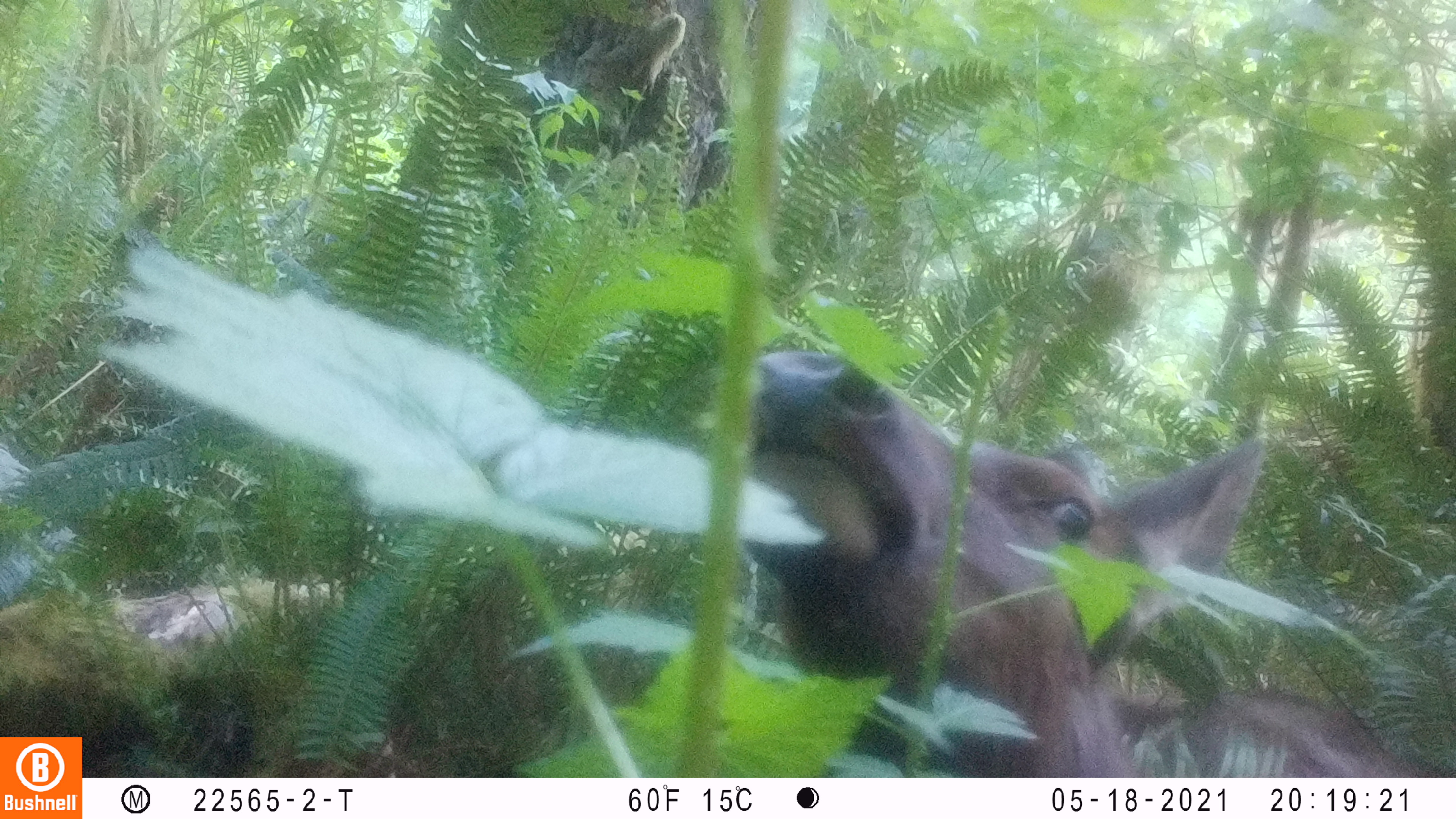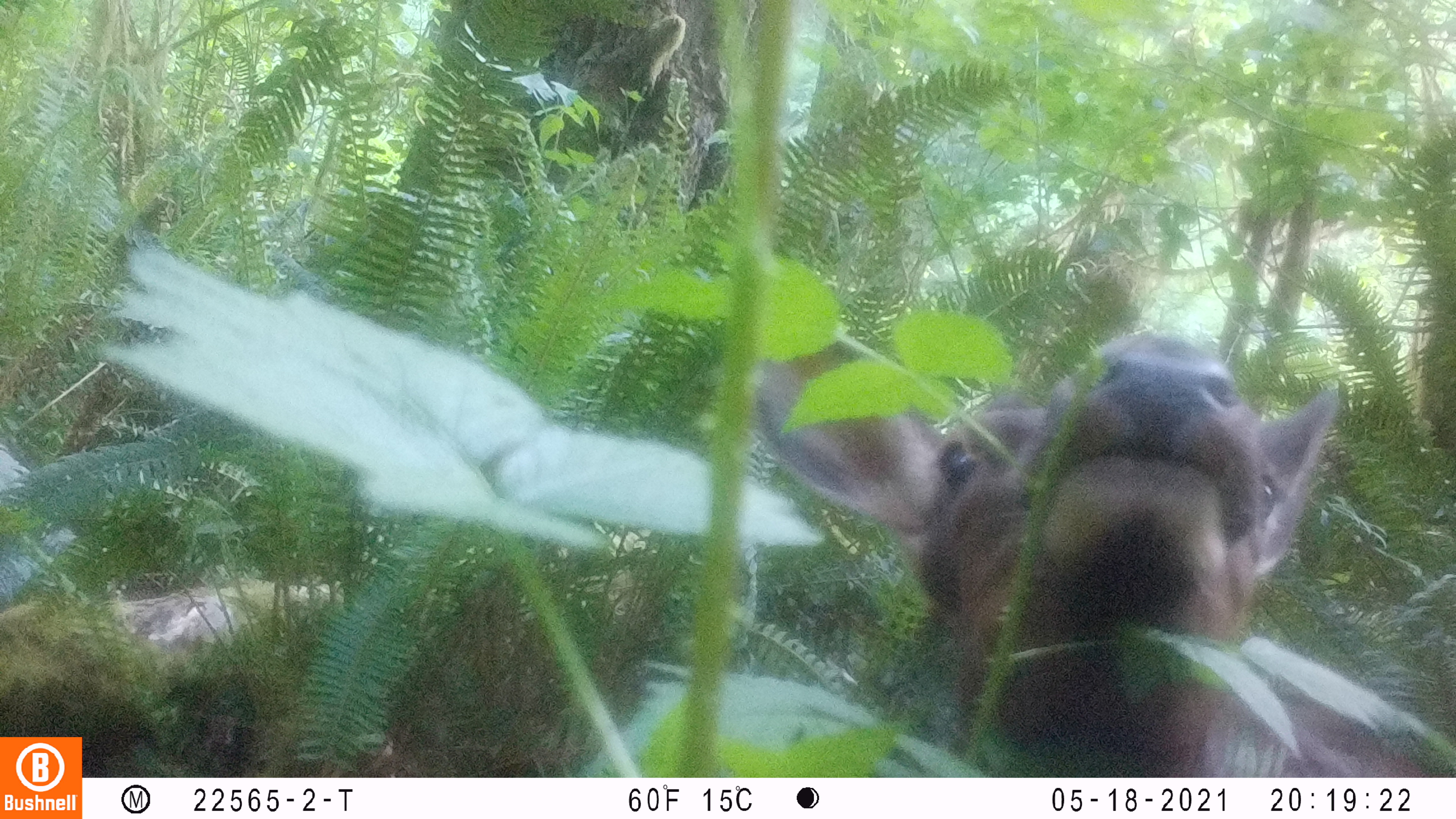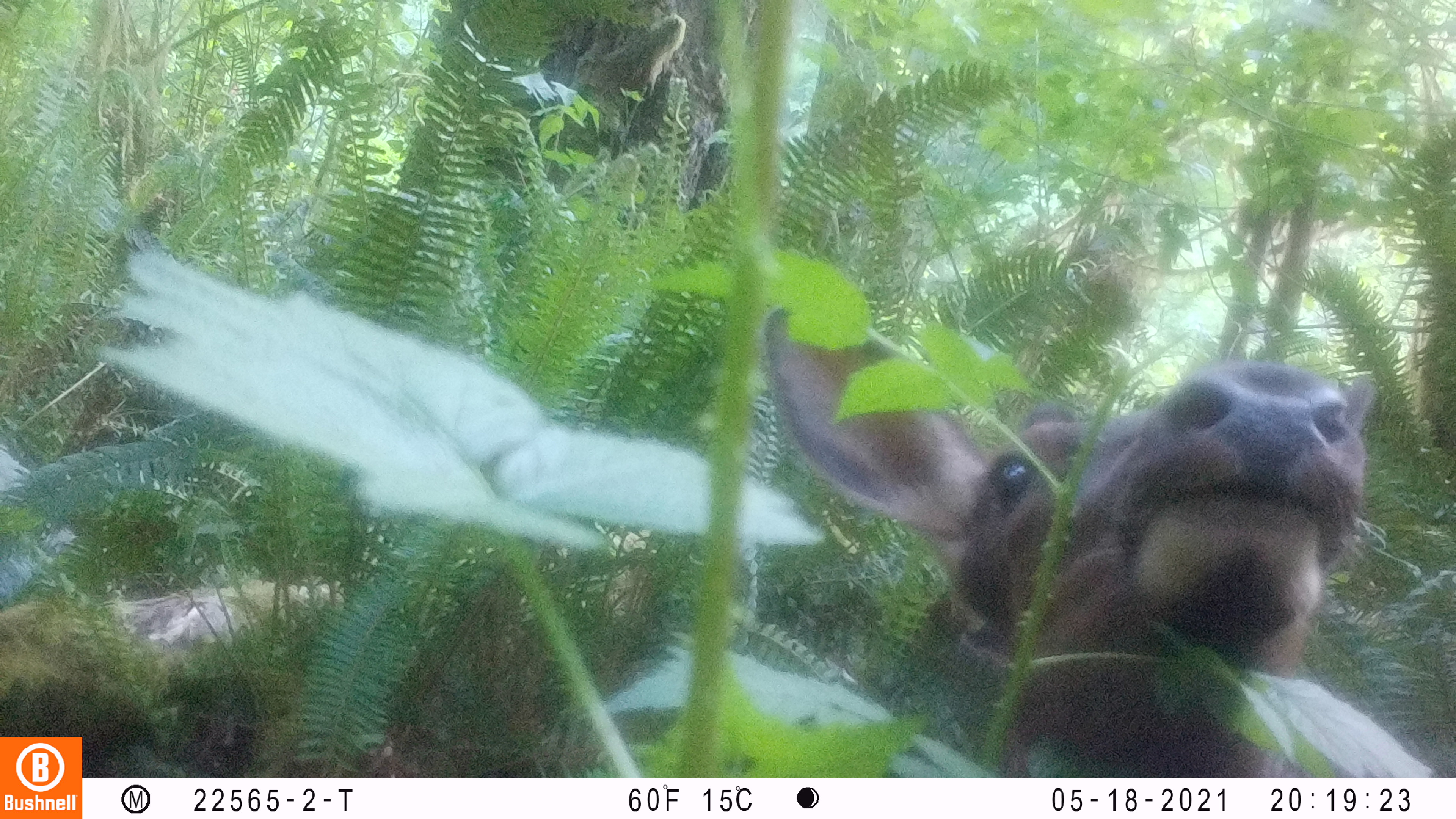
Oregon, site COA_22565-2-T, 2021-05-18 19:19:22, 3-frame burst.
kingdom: Animalia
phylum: Chordata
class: Mammalia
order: Artiodactyla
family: Cervidae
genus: Cervus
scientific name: Cervus canadensis roosevelti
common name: roosevelt elk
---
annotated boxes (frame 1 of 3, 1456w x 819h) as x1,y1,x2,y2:
roosevelt elk: 742,331,1387,772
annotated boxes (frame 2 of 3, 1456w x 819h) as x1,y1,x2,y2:
roosevelt elk: 744,306,1444,774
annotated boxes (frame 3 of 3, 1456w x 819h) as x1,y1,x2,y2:
roosevelt elk: 760,285,1444,774